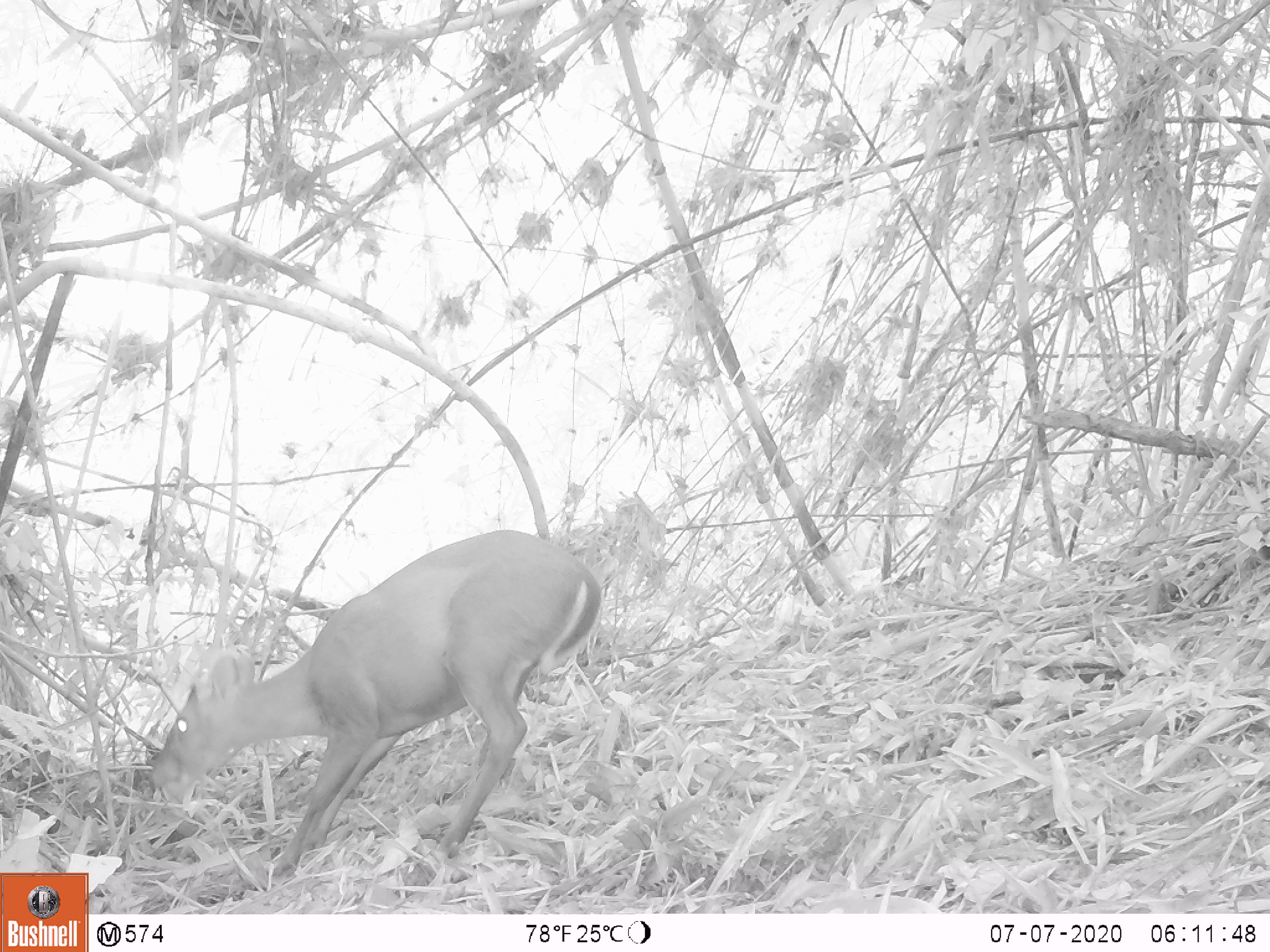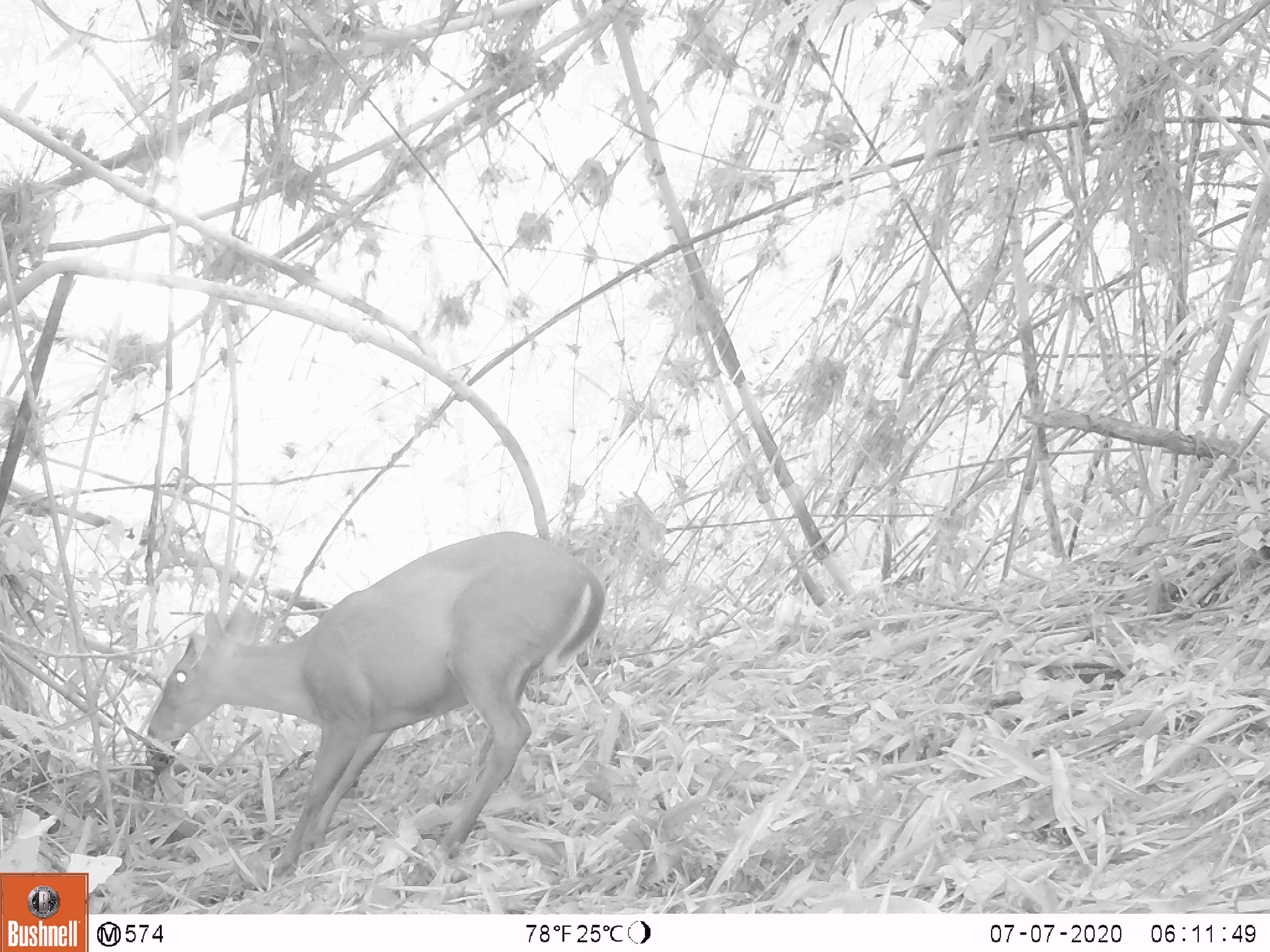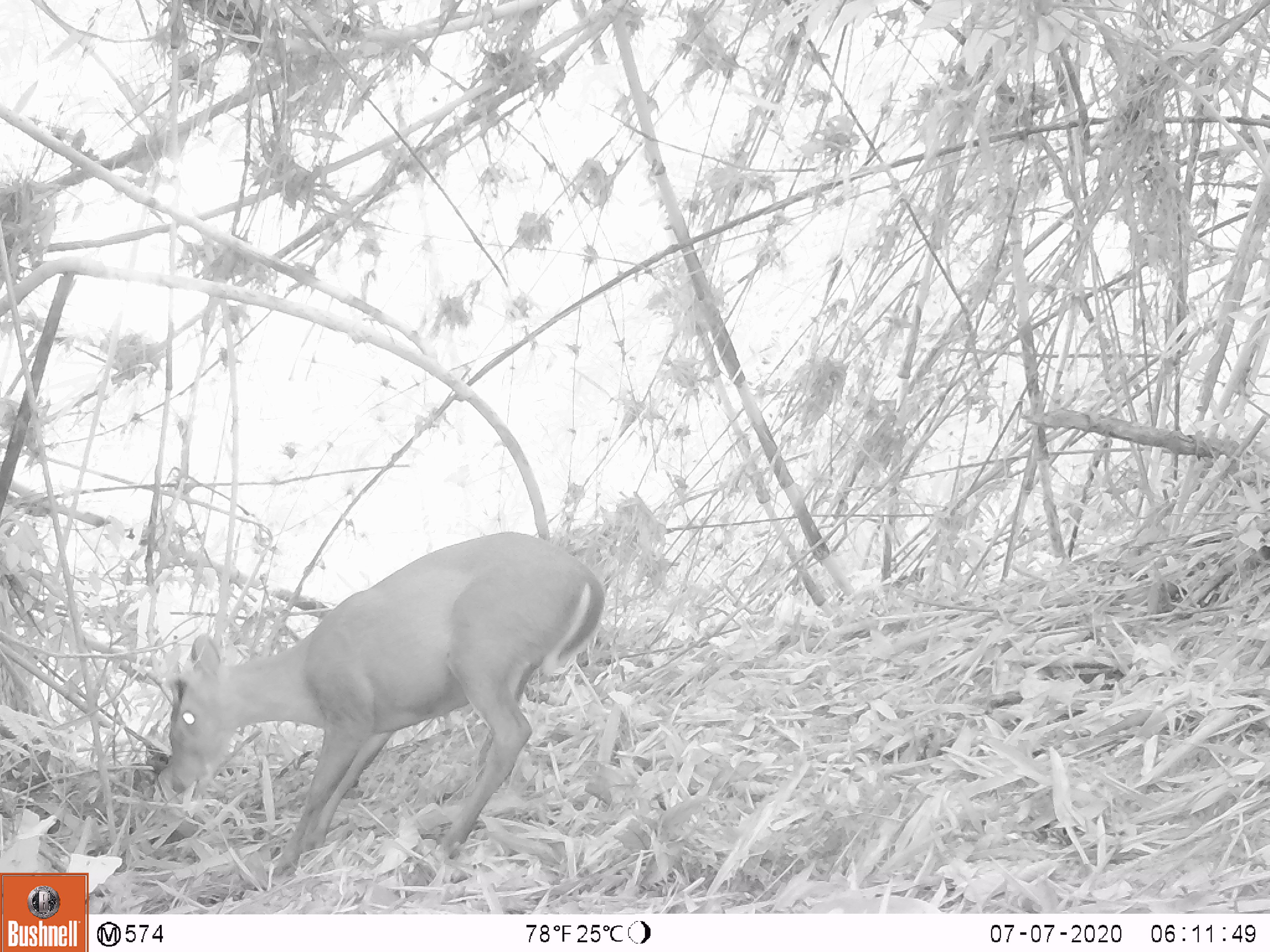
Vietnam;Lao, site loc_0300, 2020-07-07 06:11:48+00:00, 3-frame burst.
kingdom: Animalia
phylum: Chordata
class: Mammalia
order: Artiodactyla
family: Cervidae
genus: Muntiacus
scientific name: Muntiacus rooseveltorum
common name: roosevelt's muntjac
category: roosevelts muntjac group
Roosevelts muntjac group (roosevelt's muntjac) (Muntiacus rooseveltorum). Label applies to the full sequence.